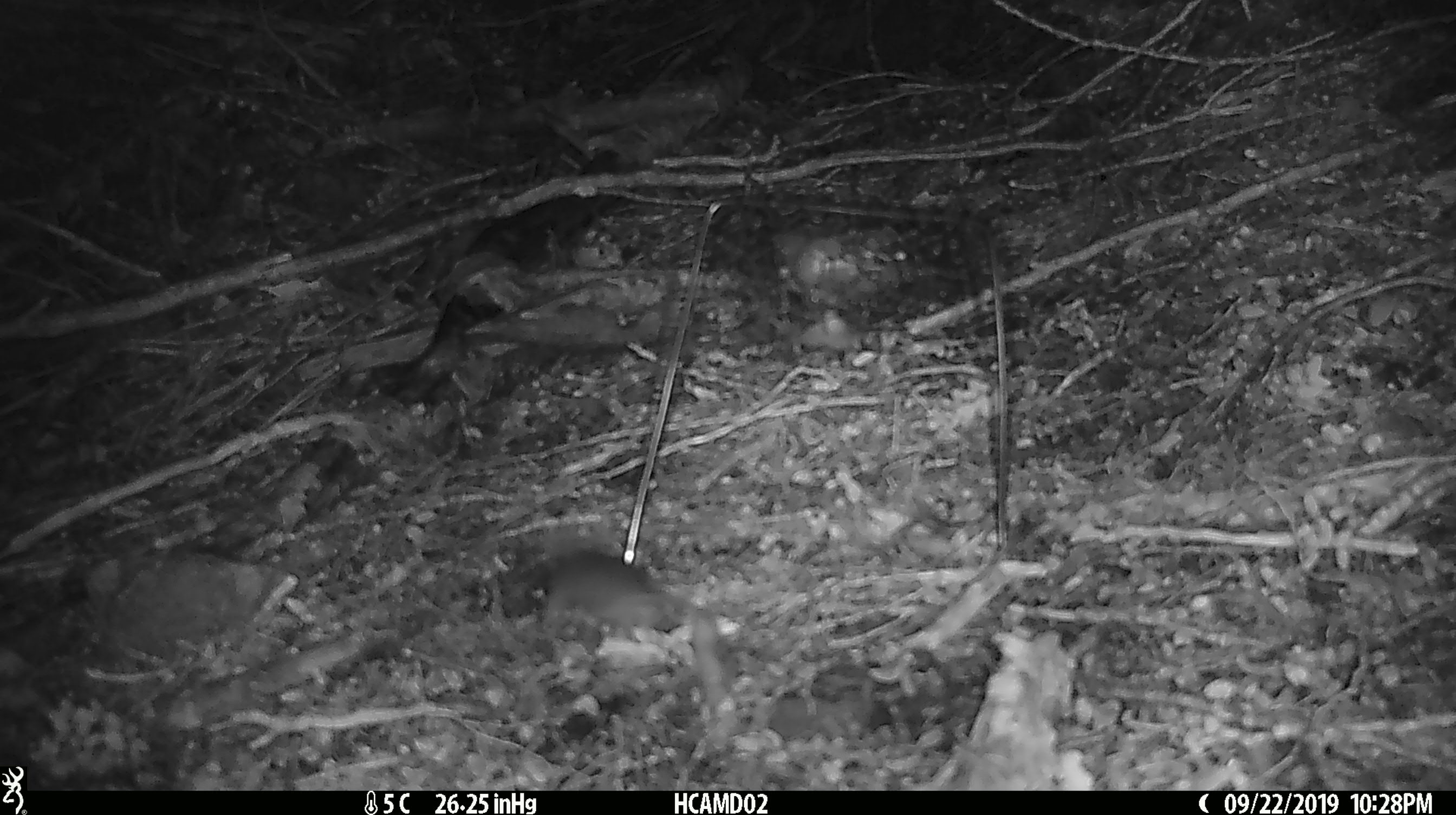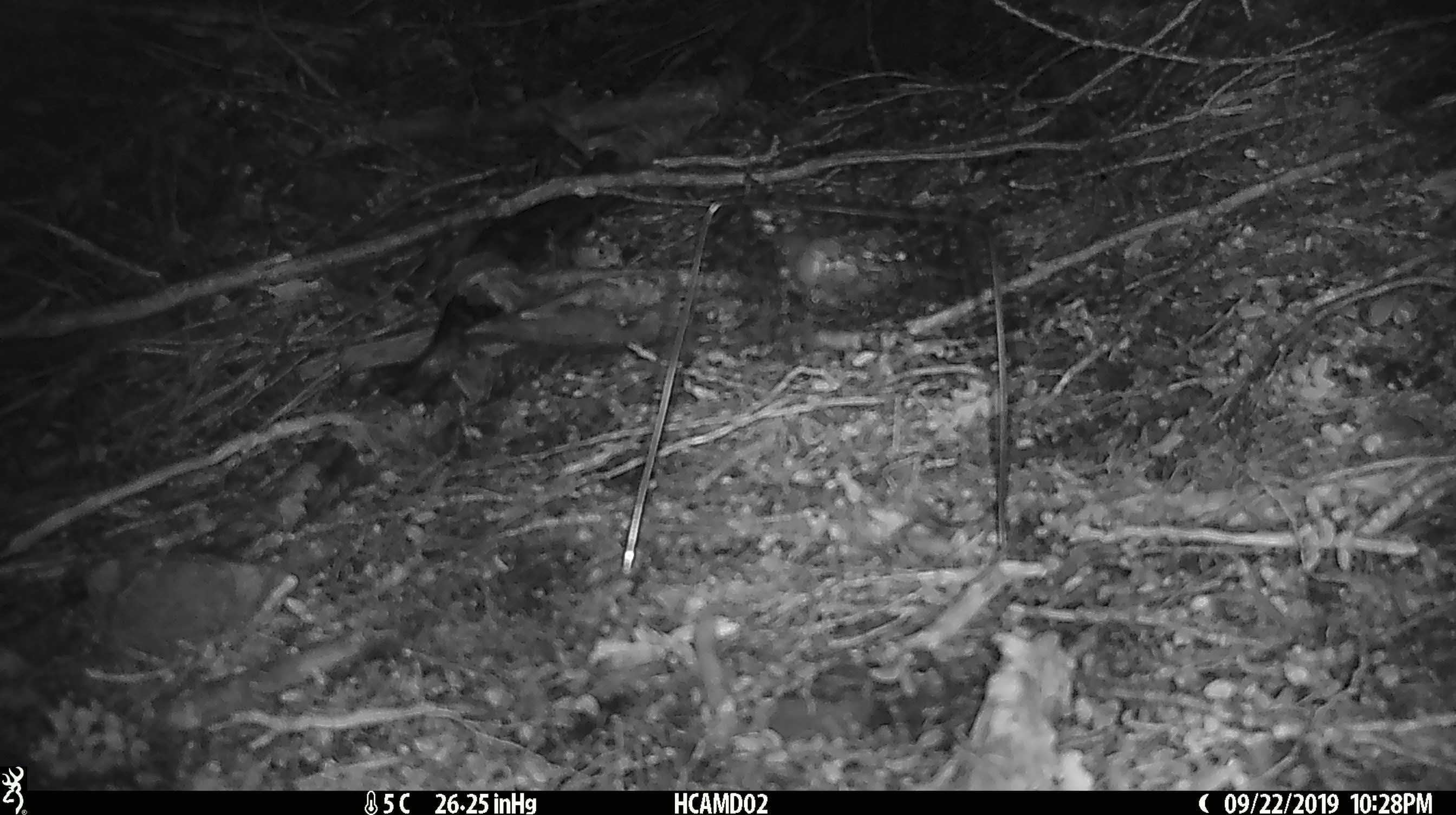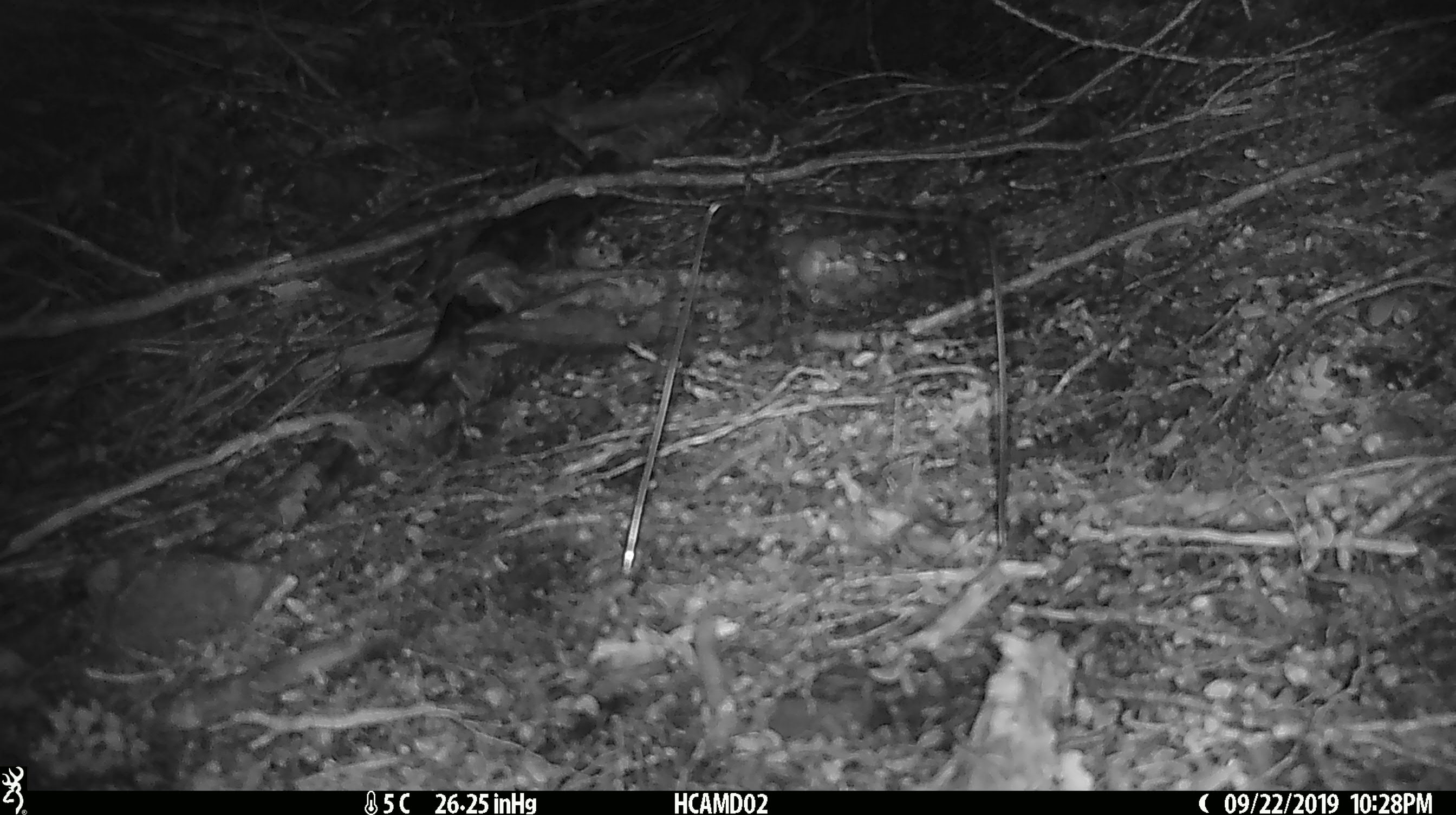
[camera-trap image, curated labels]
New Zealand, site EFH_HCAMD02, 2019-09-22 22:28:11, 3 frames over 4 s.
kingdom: Animalia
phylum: Chordata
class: Mammalia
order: Rodentia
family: Muridae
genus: Mus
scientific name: Mus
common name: mouse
Mouse (Mus).